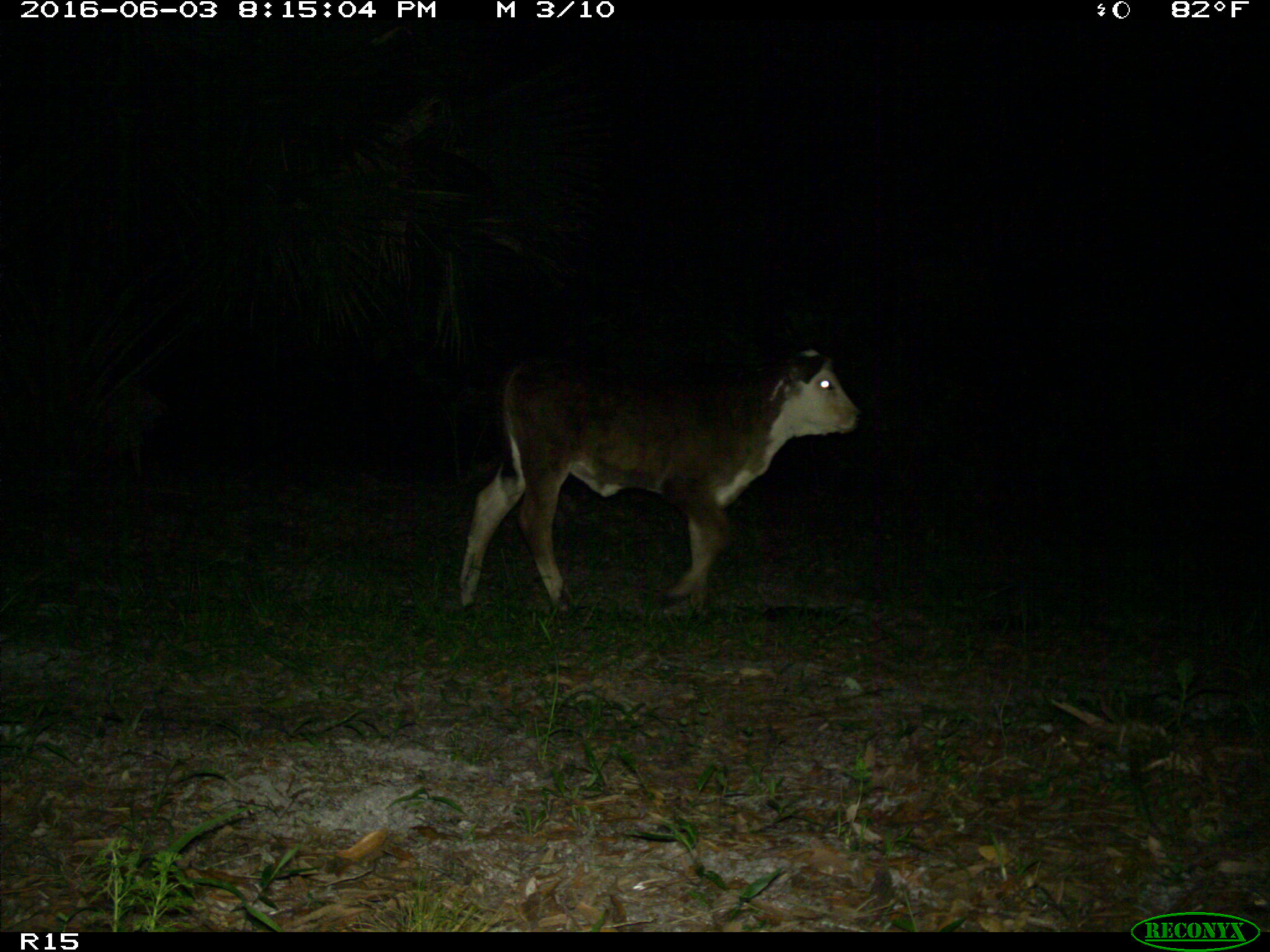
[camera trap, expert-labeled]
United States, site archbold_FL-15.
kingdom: Animalia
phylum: Chordata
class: Mammalia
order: Artiodactyla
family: Bovidae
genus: Bos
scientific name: Bos taurus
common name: domestic cow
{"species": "Bos taurus (domestic cow)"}